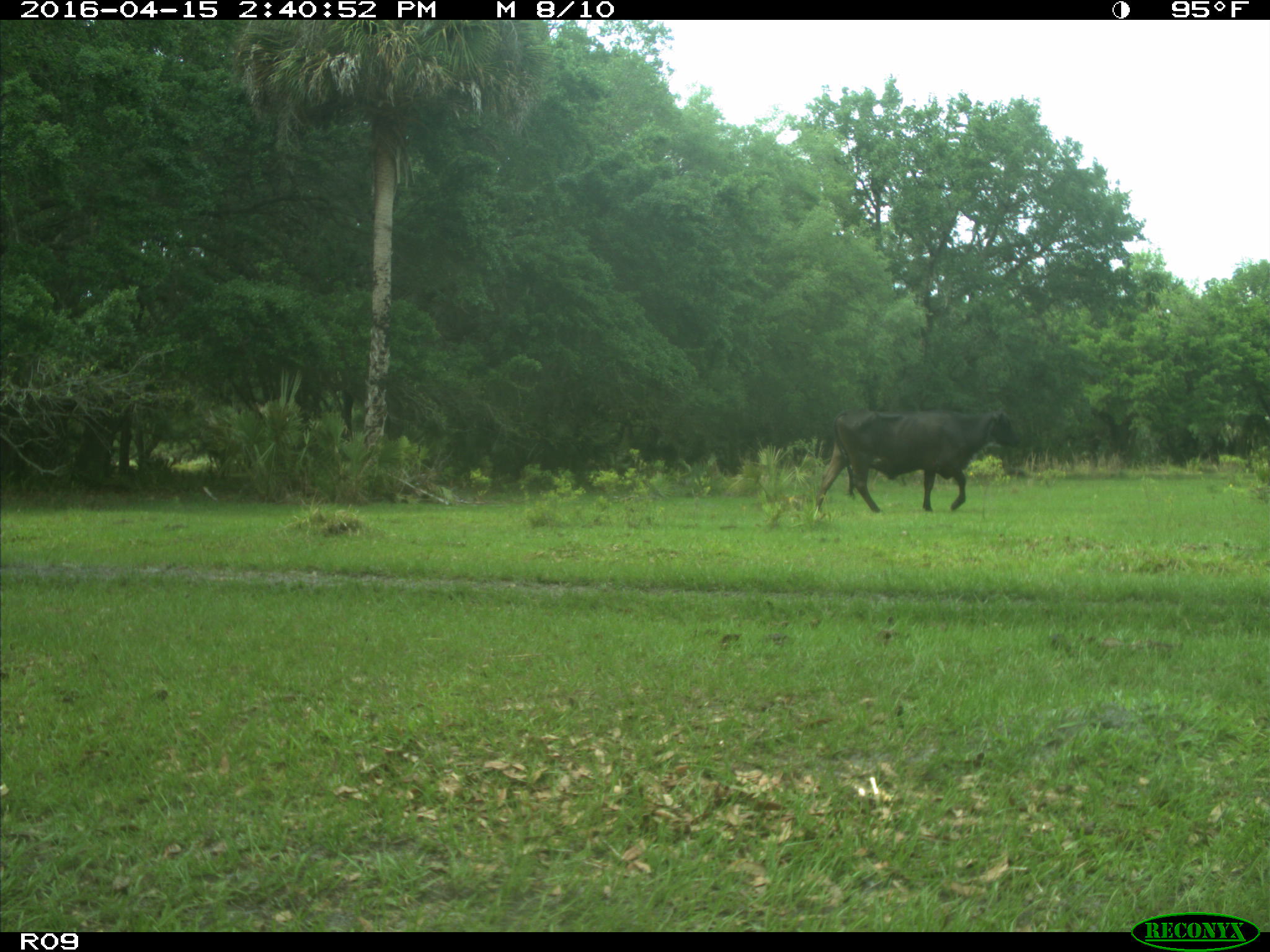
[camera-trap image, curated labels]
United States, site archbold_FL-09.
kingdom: Animalia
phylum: Chordata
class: Mammalia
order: Artiodactyla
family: Bovidae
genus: Bos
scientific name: Bos taurus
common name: domestic cow